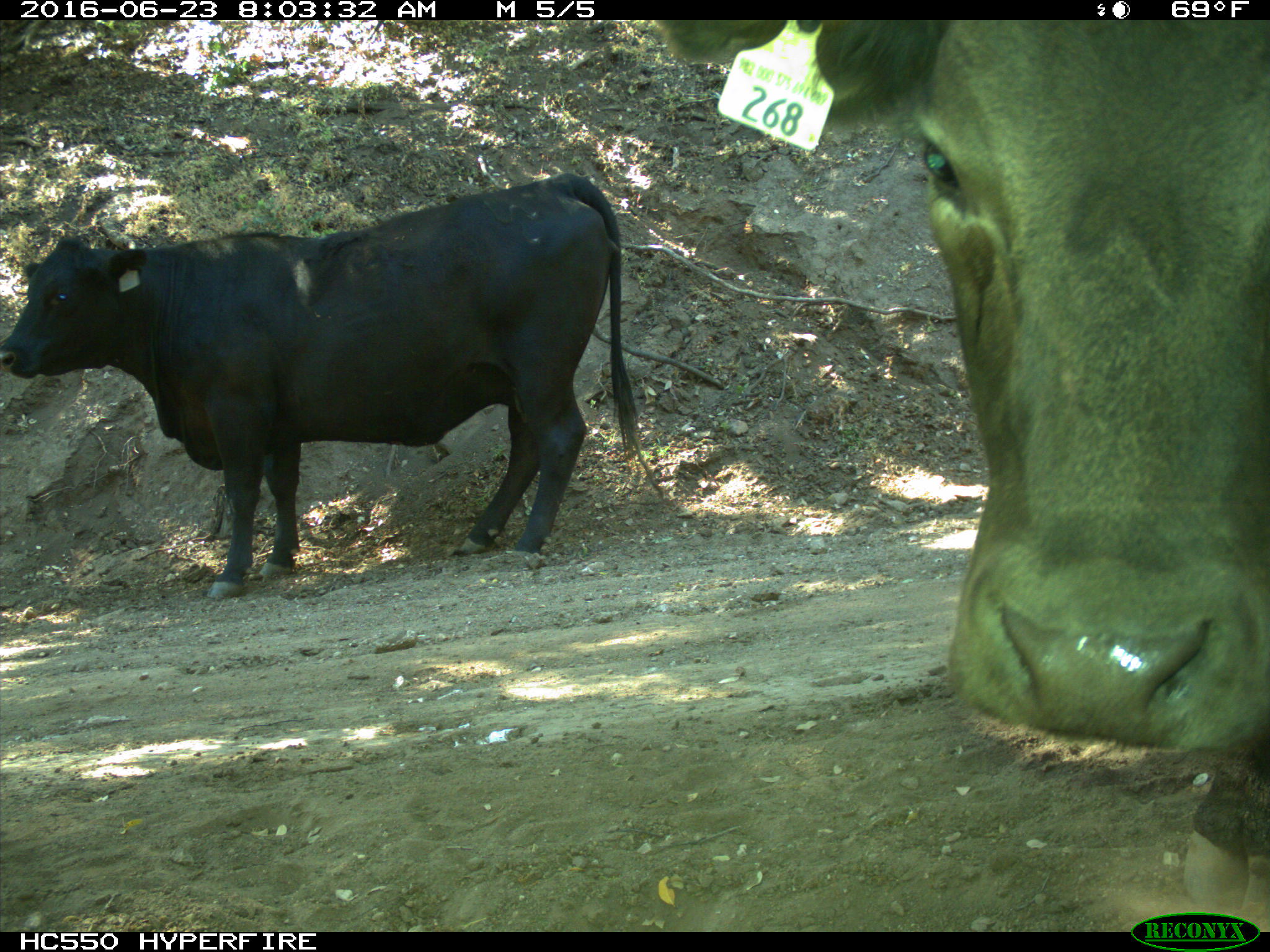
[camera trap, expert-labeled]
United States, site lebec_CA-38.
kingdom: Animalia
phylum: Chordata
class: Mammalia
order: Artiodactyla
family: Bovidae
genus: Bos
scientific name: Bos taurus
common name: domestic cow